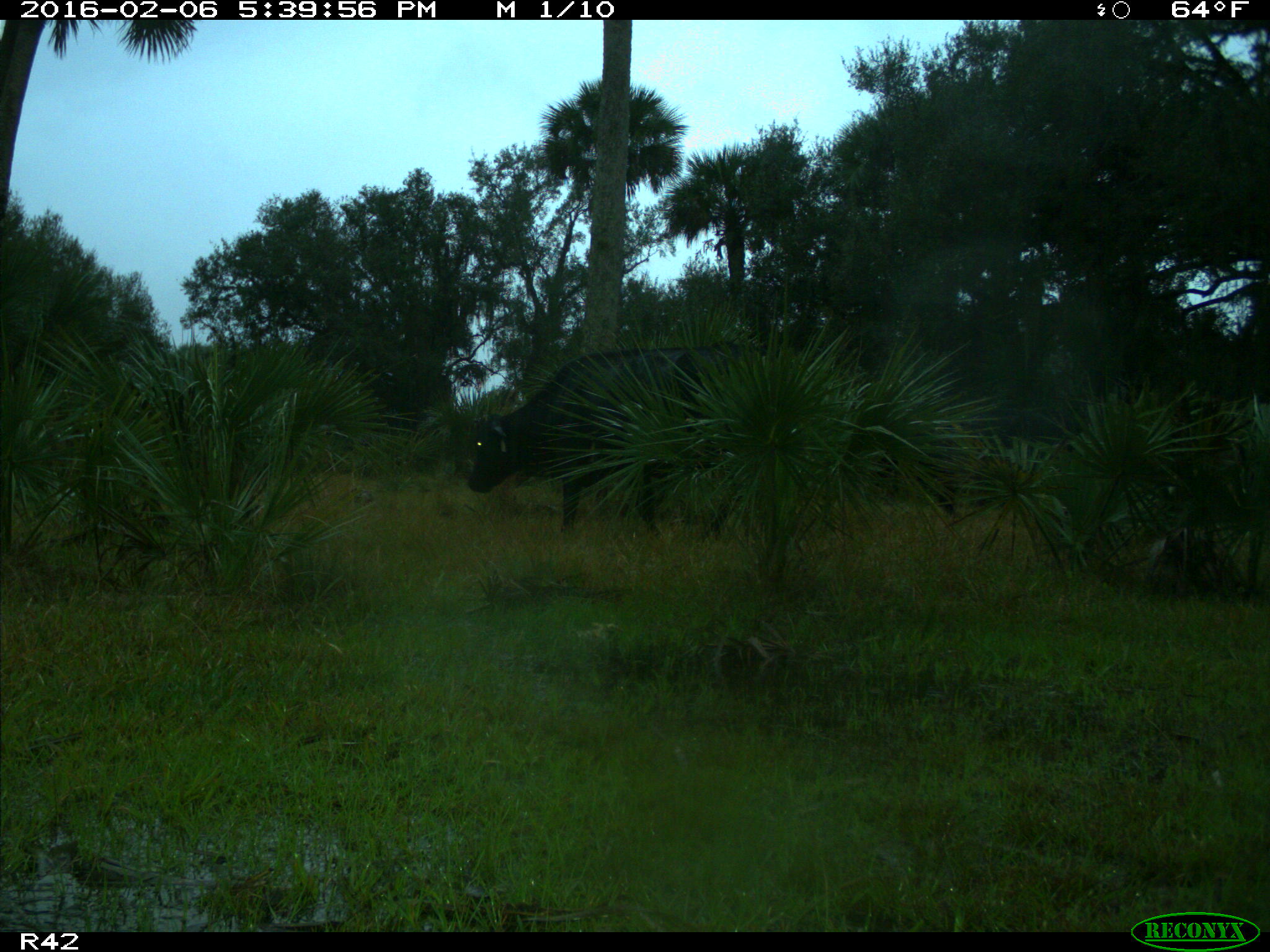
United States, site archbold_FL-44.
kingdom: Animalia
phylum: Chordata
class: Mammalia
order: Artiodactyla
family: Bovidae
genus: Bos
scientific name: Bos taurus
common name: domestic cow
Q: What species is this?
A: Bos taurus (domestic cow).